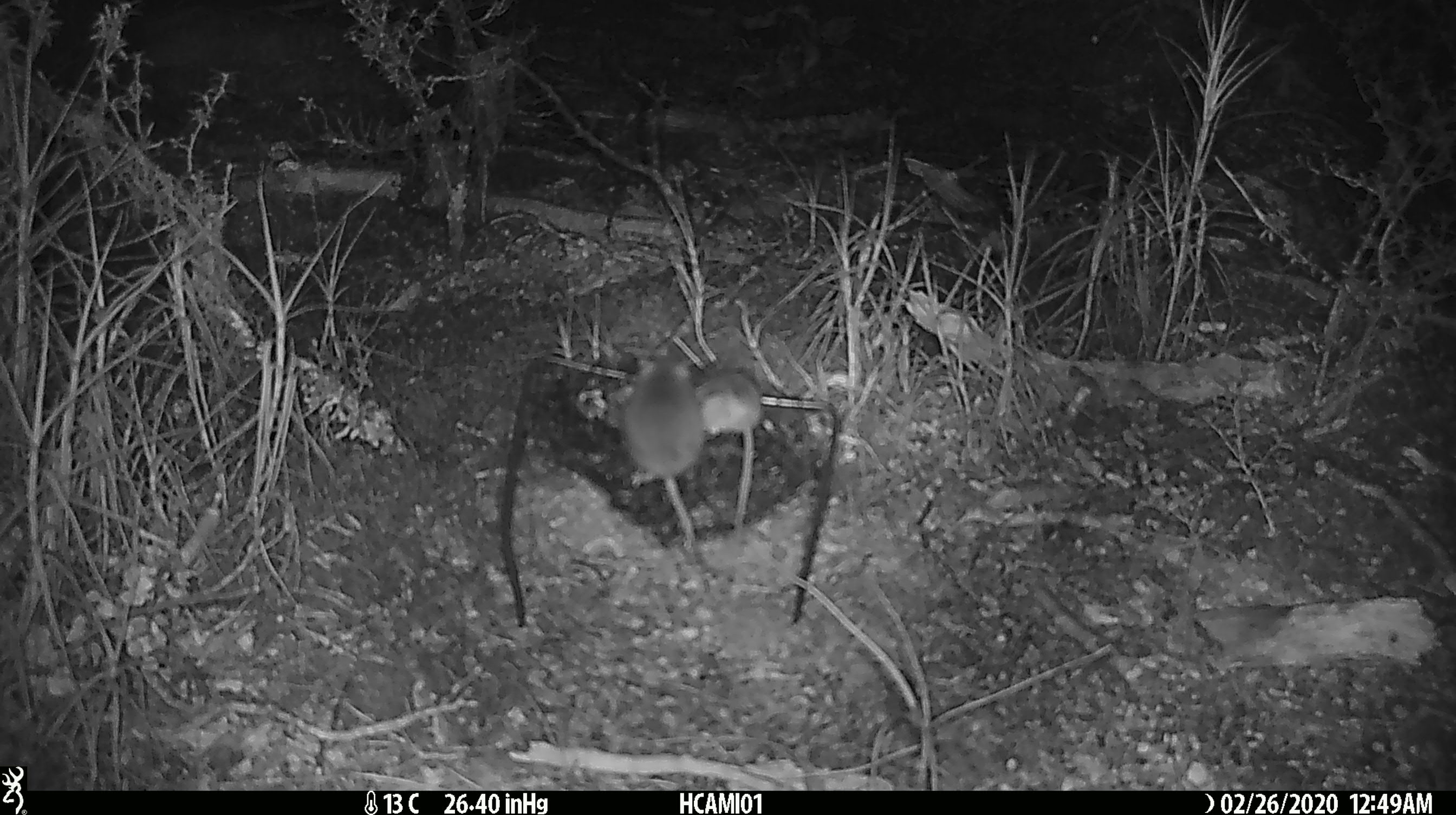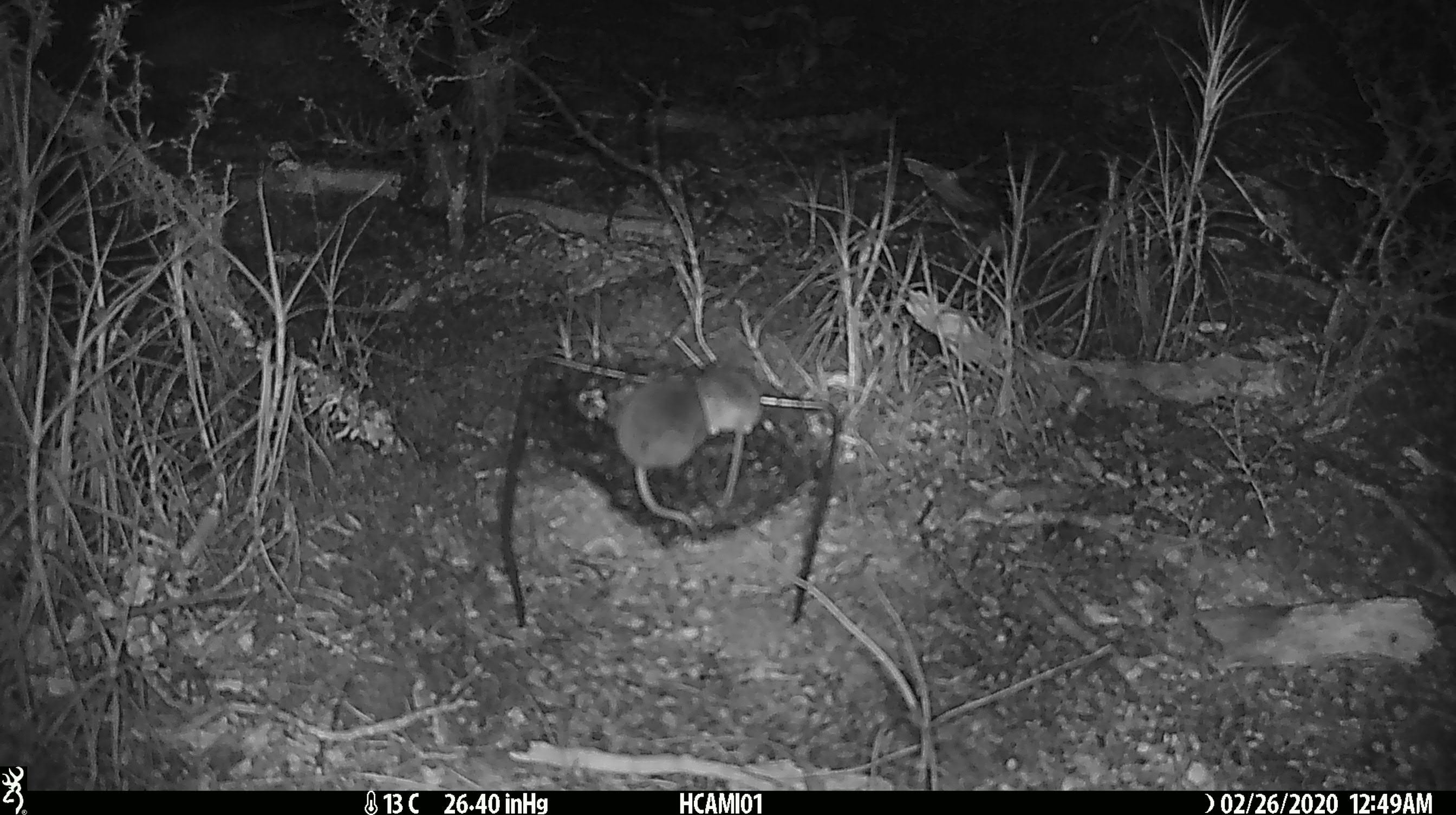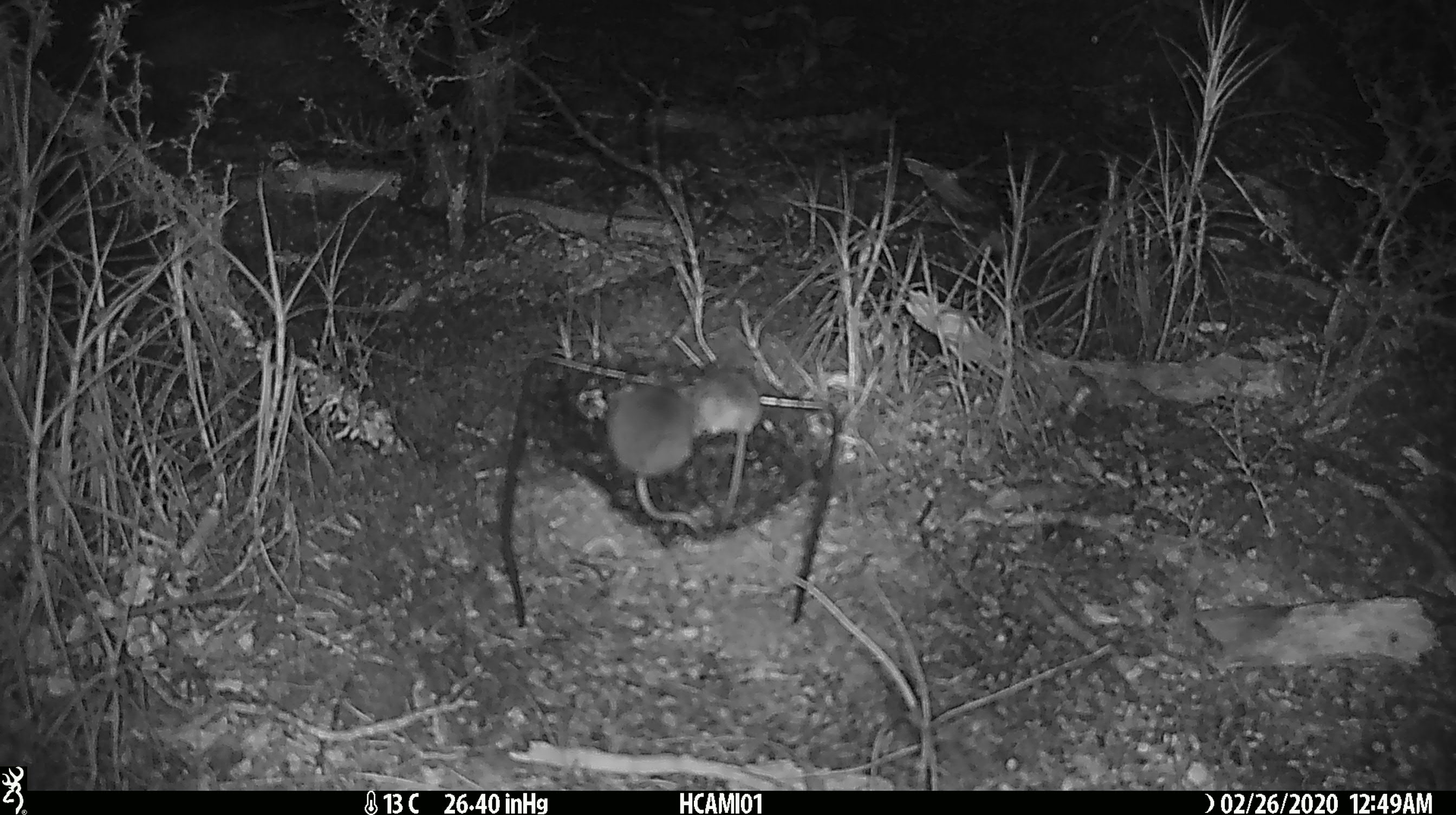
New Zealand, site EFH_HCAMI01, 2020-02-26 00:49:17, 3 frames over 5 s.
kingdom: Animalia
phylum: Chordata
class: Mammalia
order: Rodentia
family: Muridae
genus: Mus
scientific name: Mus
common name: mouse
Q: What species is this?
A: Mouse (Mus).